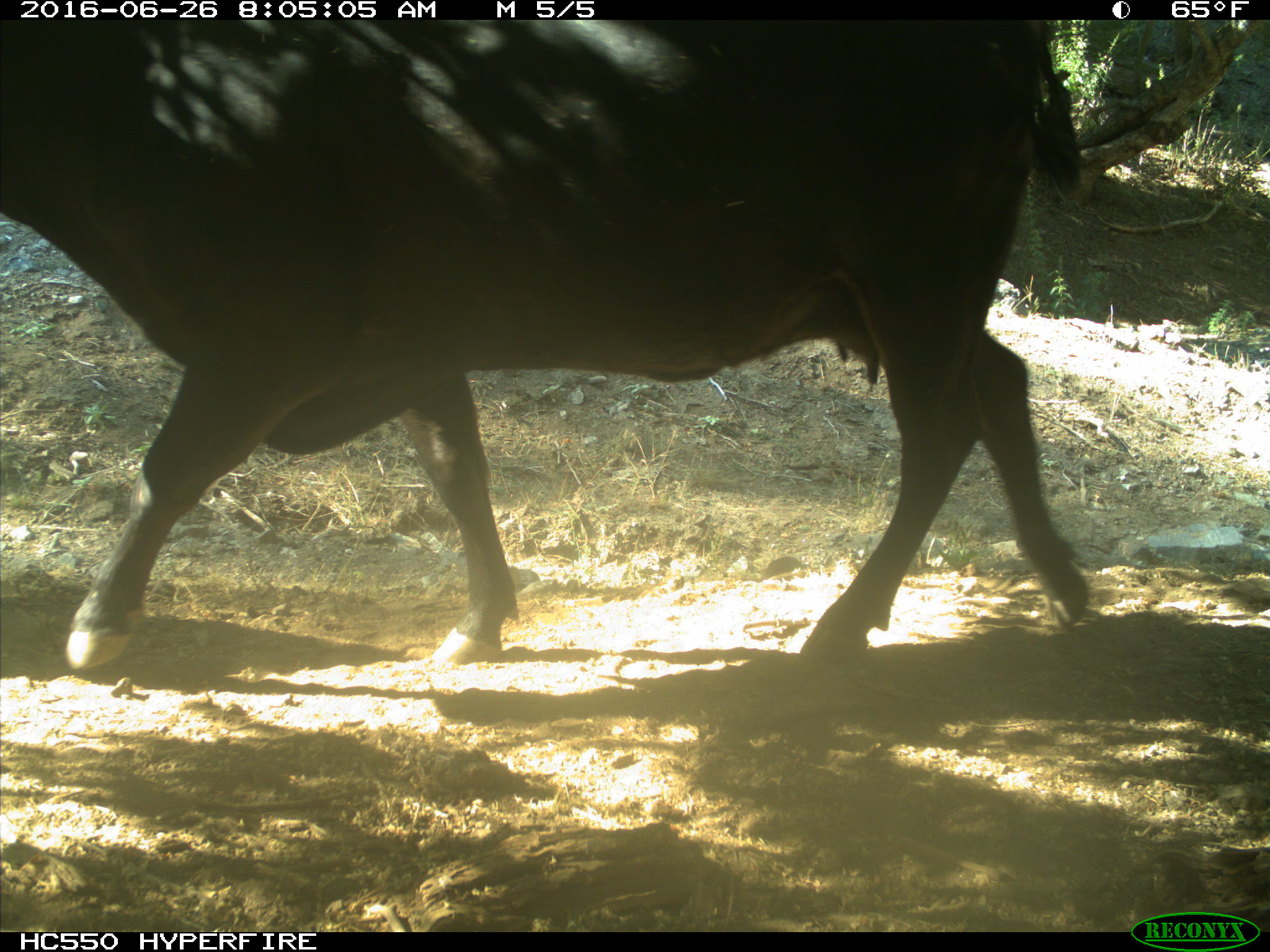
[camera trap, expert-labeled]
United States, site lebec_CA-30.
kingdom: Animalia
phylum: Chordata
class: Mammalia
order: Artiodactyla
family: Bovidae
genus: Bos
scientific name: Bos taurus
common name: domestic cow